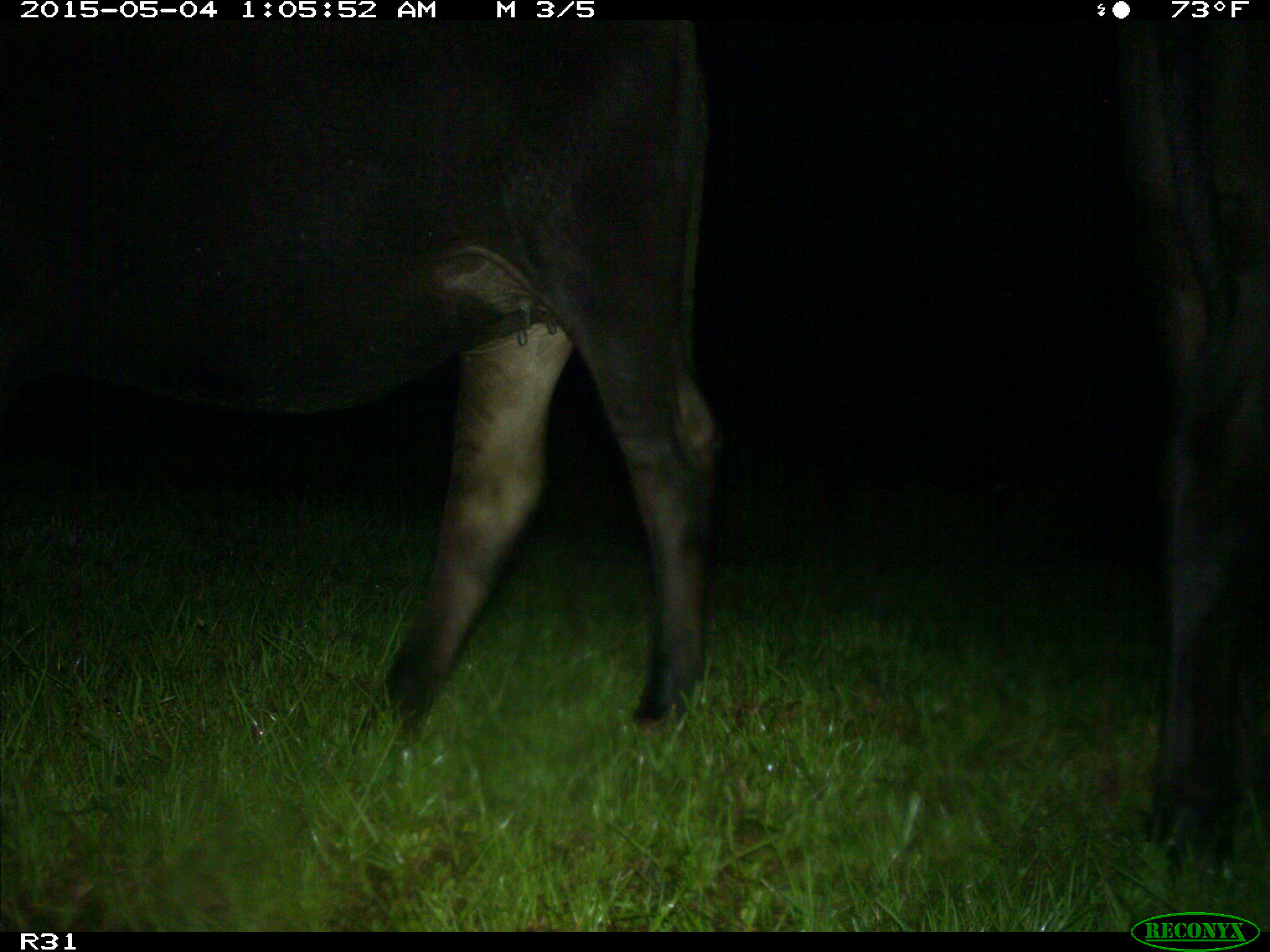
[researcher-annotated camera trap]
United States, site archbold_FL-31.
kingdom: Animalia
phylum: Chordata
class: Mammalia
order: Artiodactyla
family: Bovidae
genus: Bos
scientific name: Bos taurus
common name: domestic cow